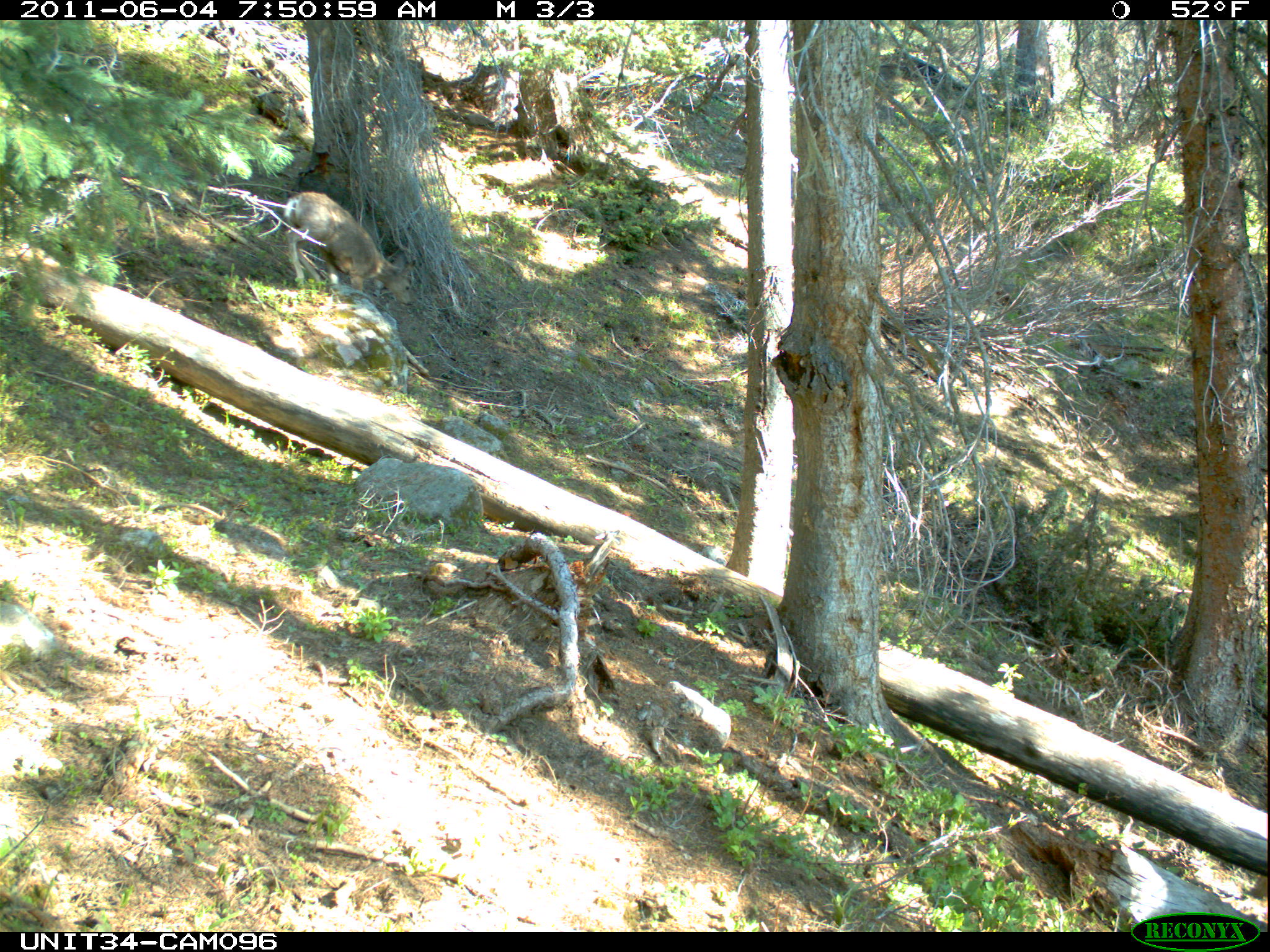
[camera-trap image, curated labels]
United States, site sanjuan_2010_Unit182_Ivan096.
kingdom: Animalia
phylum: Chordata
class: Mammalia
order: Artiodactyla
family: Cervidae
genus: Odocoileus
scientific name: Odocoileus hemionus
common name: mule deer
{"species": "Odocoileus hemionus (mule deer)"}